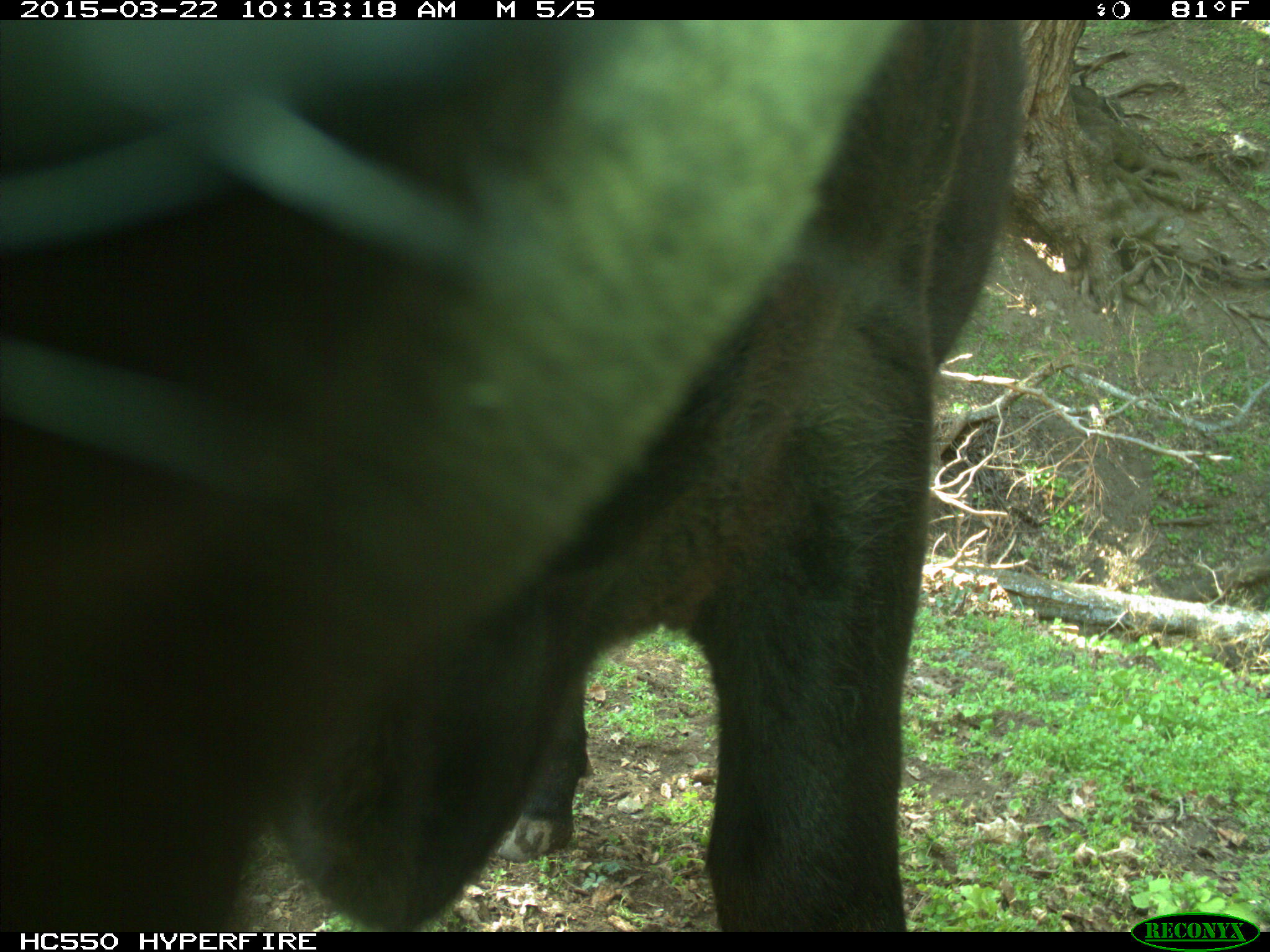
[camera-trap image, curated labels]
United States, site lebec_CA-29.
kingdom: Animalia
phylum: Chordata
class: Mammalia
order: Artiodactyla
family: Bovidae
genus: Bos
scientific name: Bos taurus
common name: domestic cow